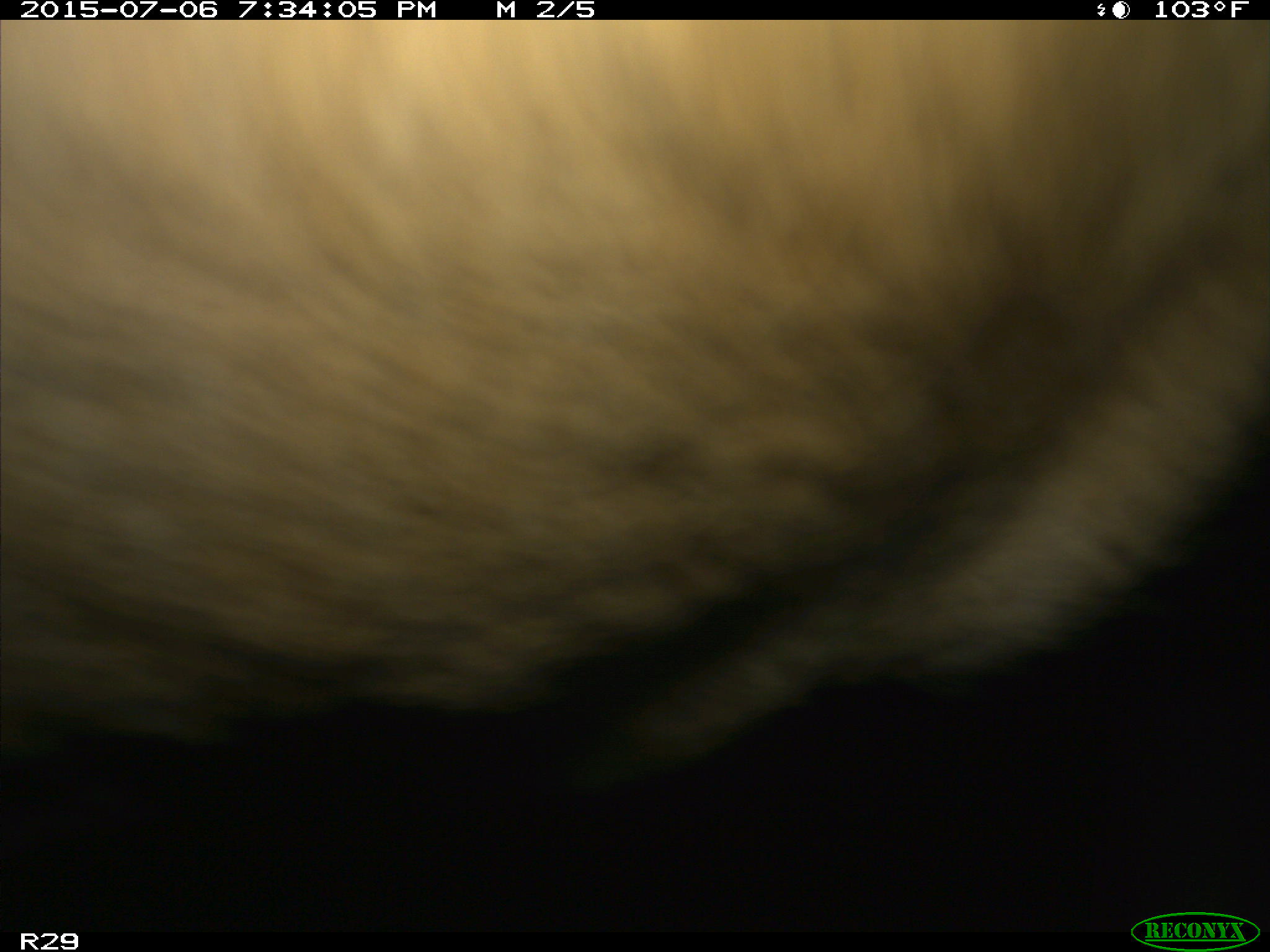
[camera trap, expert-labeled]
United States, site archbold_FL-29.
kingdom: Animalia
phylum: Chordata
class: Mammalia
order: Artiodactyla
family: Bovidae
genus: Bos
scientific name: Bos taurus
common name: domestic cow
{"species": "Bos taurus (domestic cow)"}